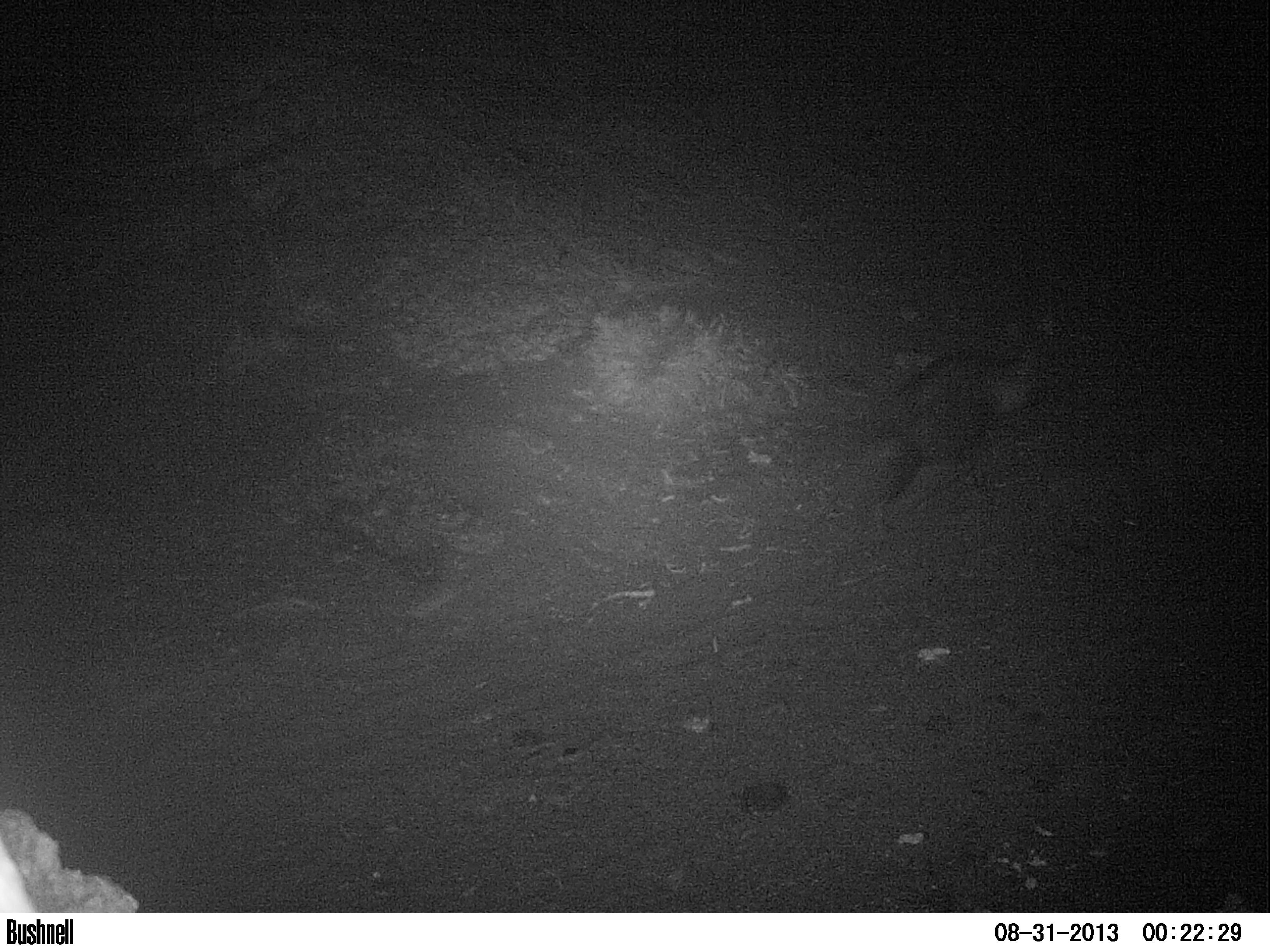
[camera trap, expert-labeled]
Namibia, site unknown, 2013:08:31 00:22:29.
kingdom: Animalia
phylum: Chordata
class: Mammalia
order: Carnivora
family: Hyaenidae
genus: Parahyaena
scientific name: Parahyaena brunnea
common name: brown hyena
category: hyaena brunnea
Hyaena brunnea (brown hyena) (Parahyaena brunnea).